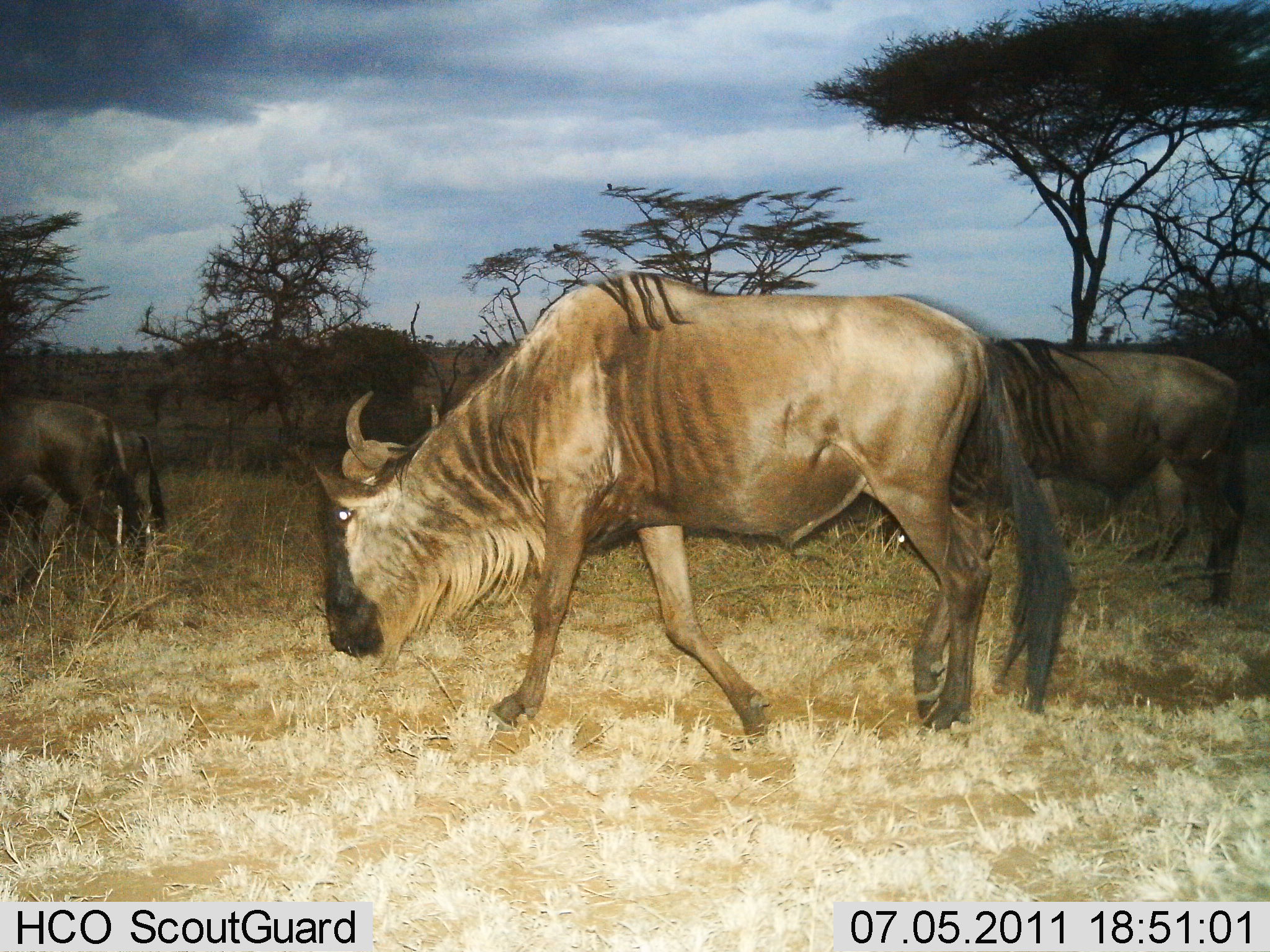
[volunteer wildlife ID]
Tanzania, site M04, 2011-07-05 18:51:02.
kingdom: Animalia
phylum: Chordata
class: Mammalia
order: Artiodactyla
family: Bovidae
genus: Connochaetes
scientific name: Connochaetes taurinus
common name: blue wildebeest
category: wildebeest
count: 4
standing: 23%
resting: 0%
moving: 77%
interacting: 0%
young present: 0%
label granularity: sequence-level